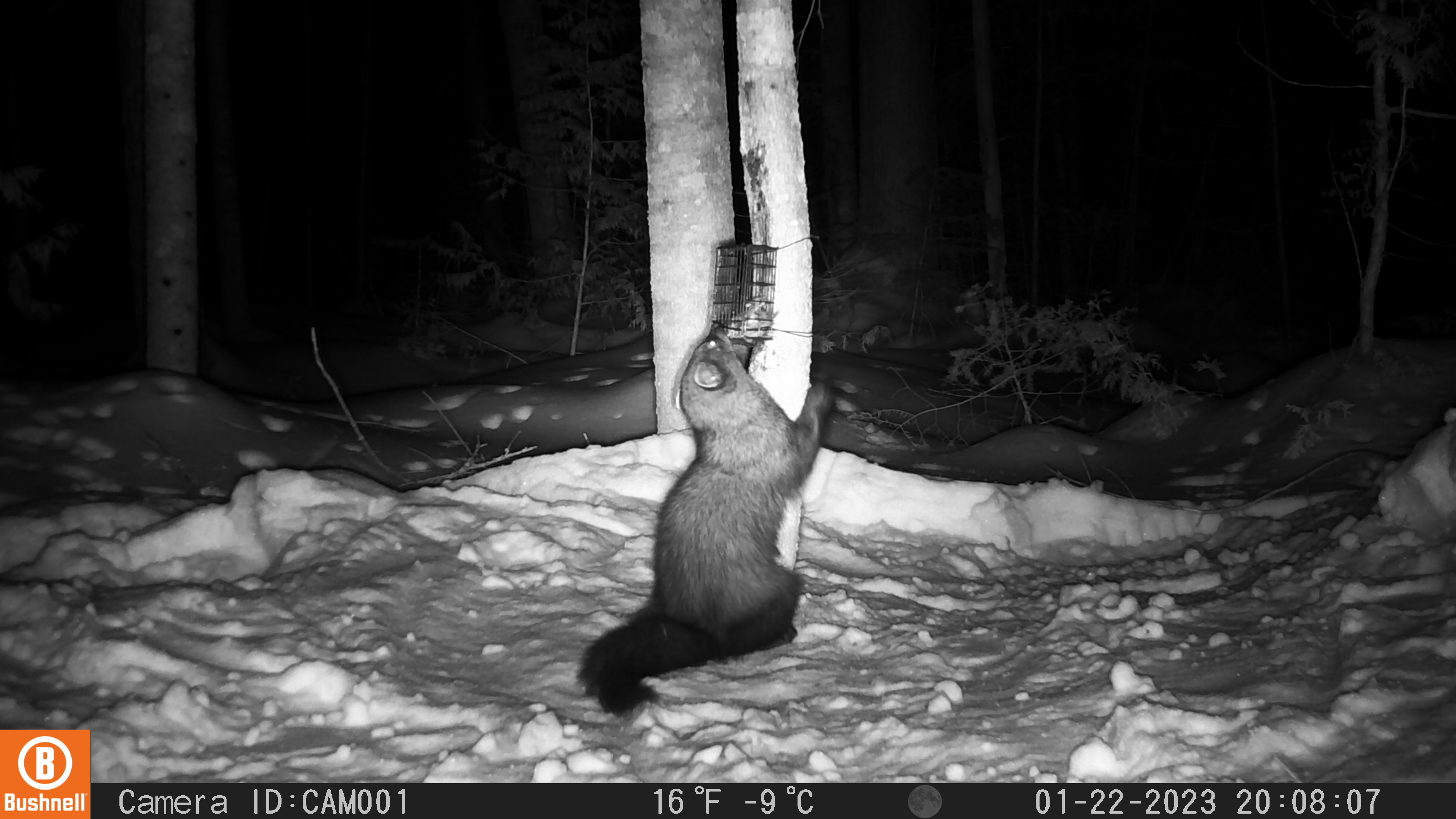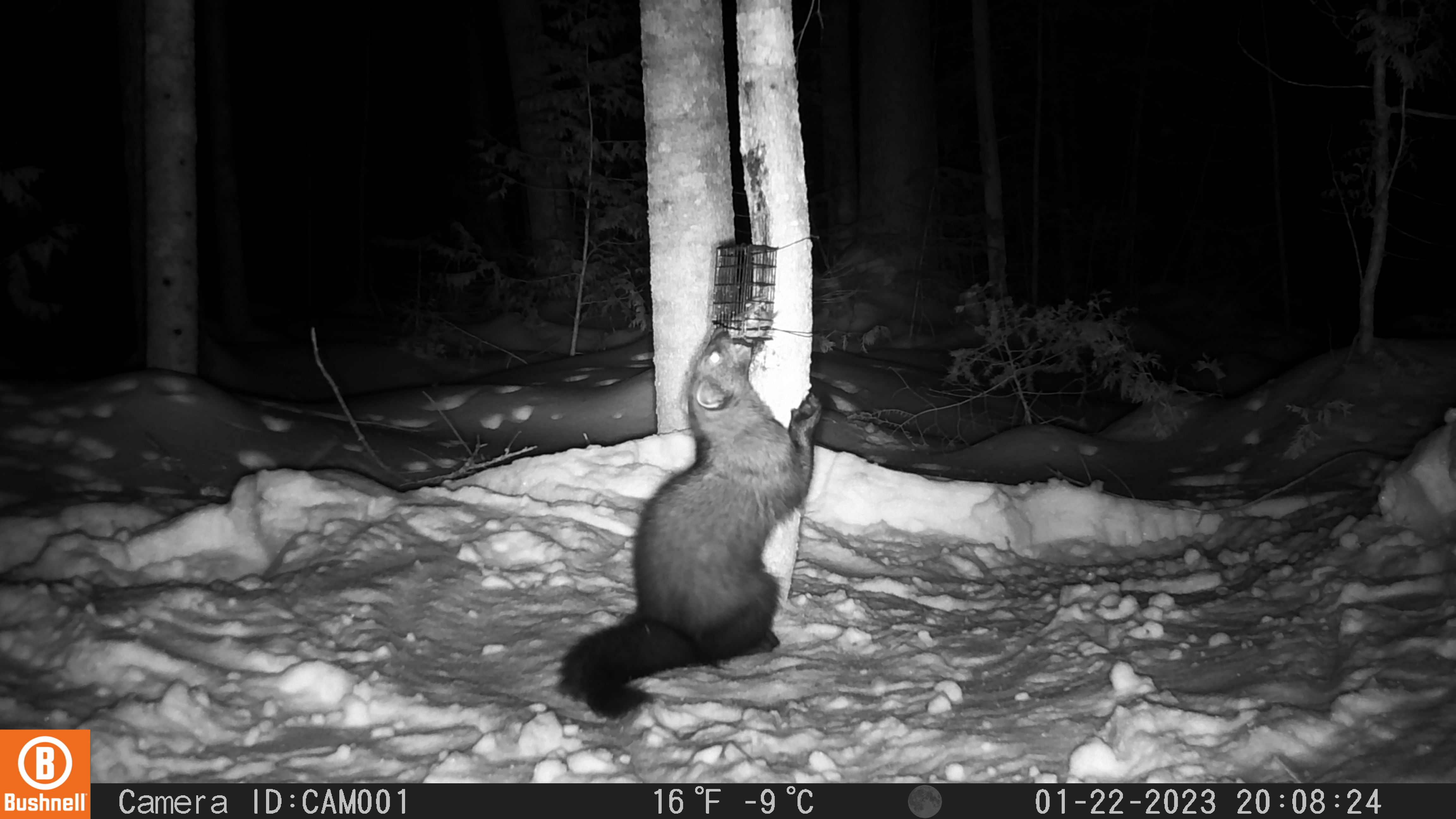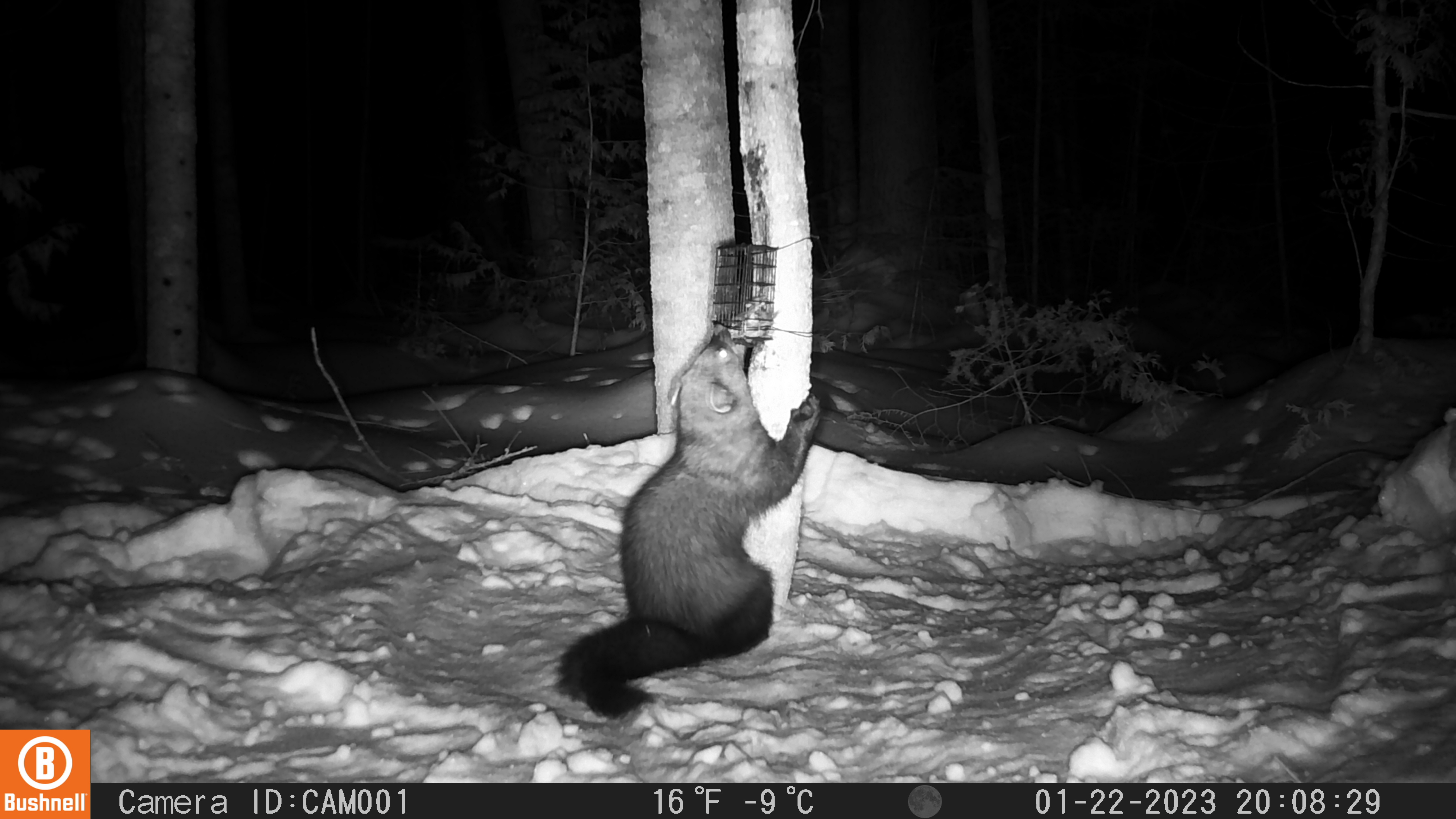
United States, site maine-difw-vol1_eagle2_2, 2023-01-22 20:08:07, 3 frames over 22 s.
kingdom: Animalia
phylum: Chordata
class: Mammalia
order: Carnivora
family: Mustelidae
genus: Pekania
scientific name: Pekania pennanti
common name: fisher